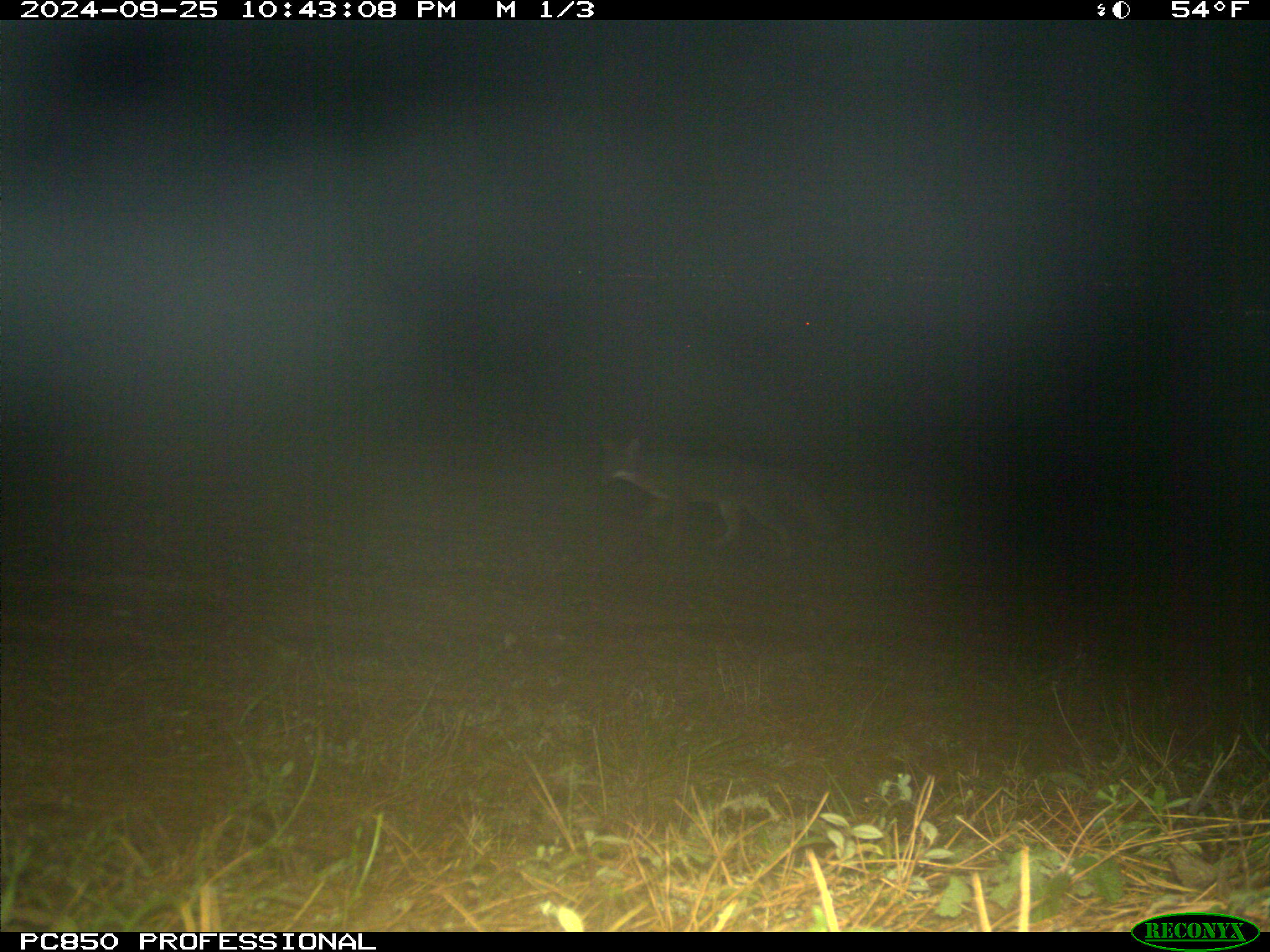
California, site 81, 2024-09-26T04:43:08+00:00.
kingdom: Animalia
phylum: Chordata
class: Mammalia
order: Carnivora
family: Canidae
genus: Urocyon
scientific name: Urocyon cinereoargenteus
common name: gray fox